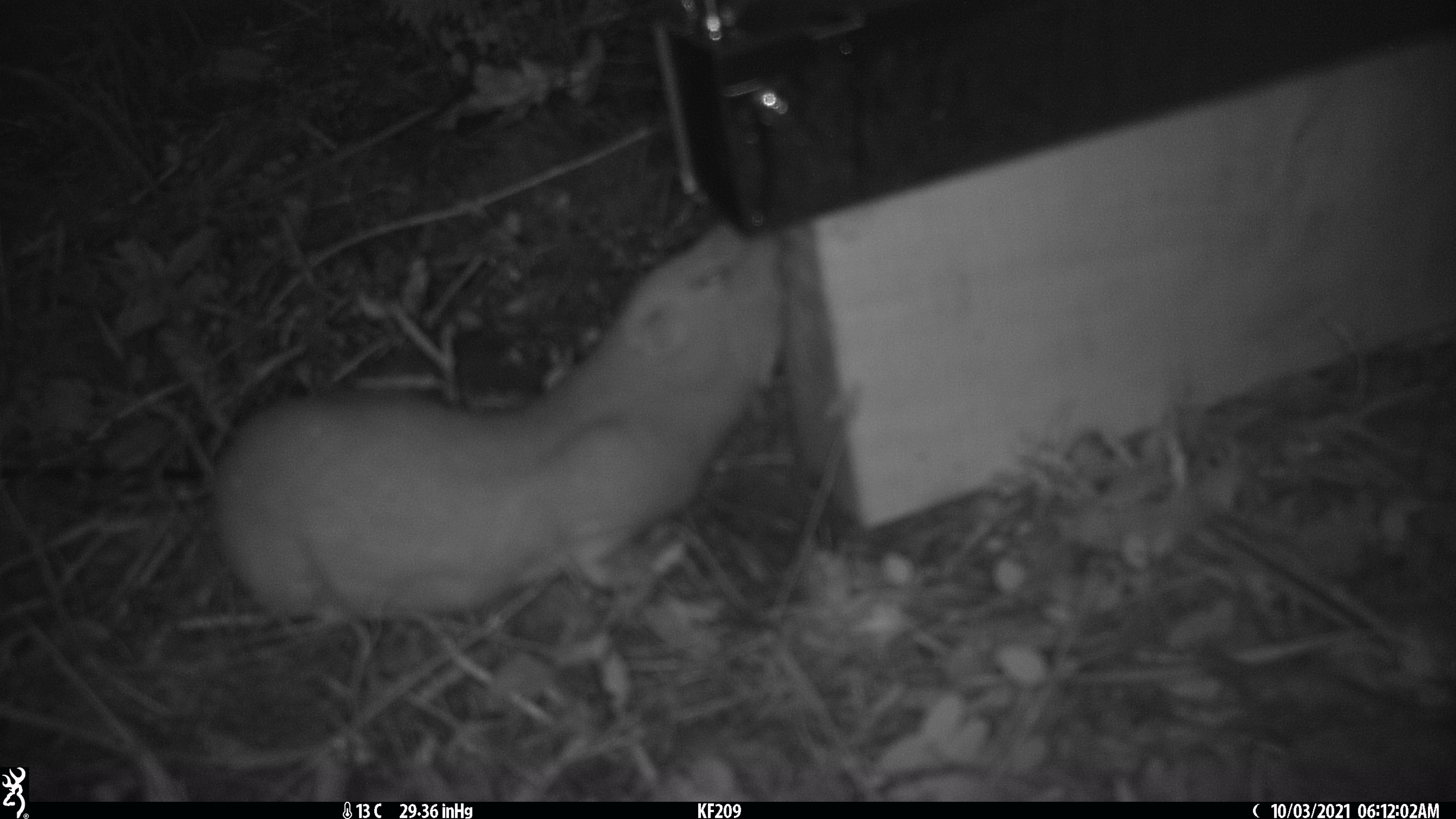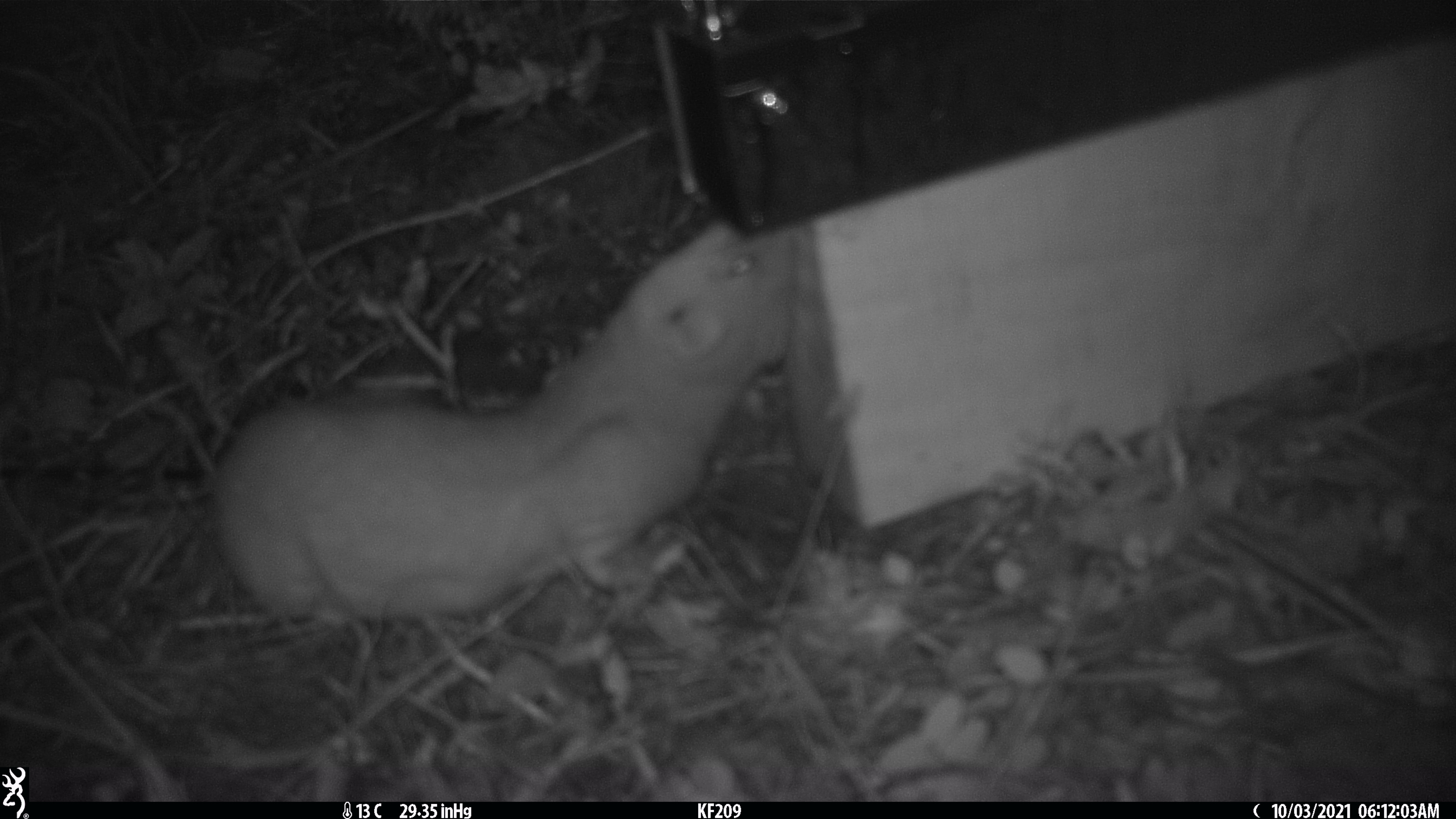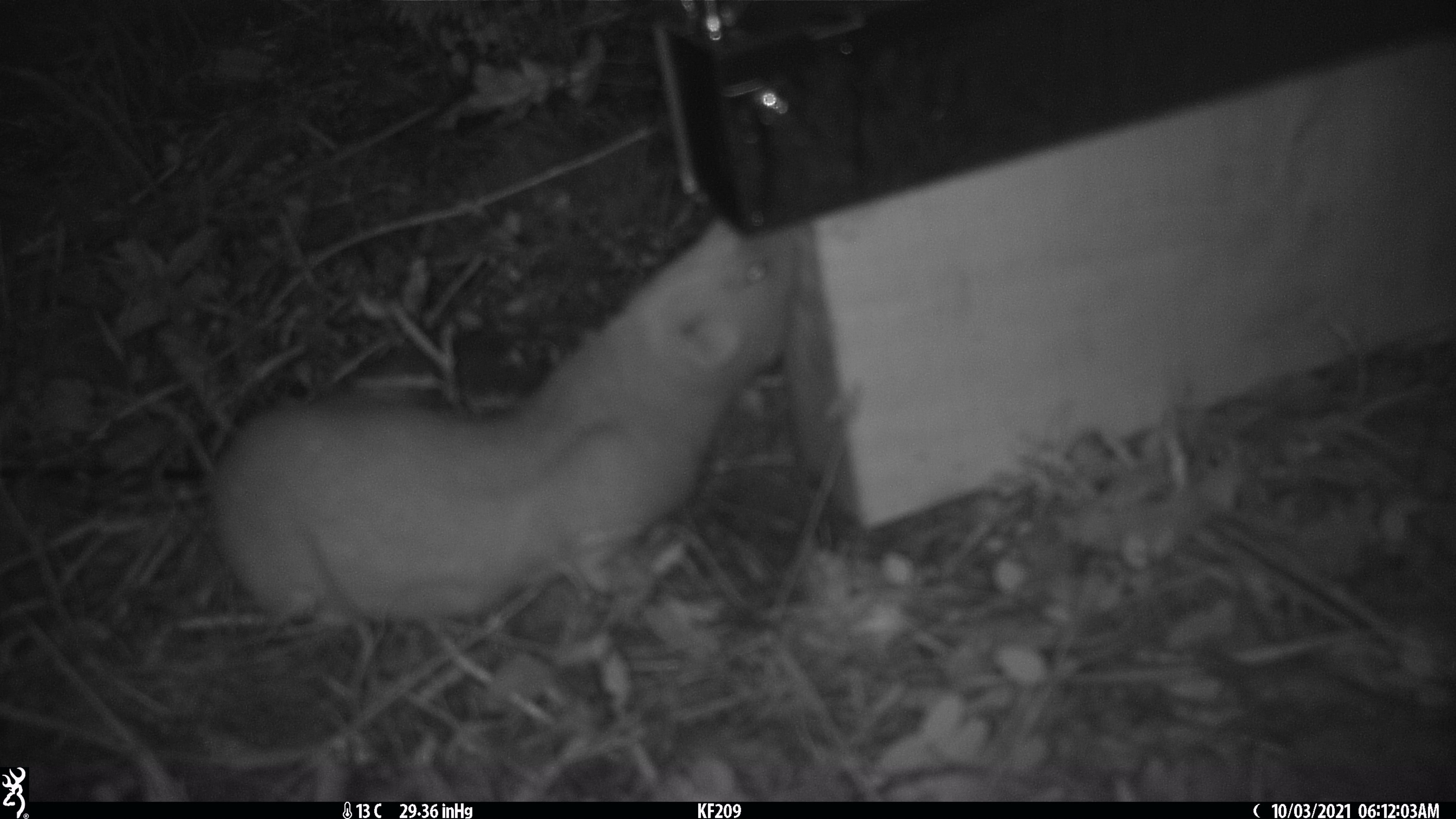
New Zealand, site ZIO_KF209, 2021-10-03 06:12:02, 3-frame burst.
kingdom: Animalia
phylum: Chordata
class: Mammalia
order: Carnivora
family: Mustelidae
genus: Mustela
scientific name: Mustela erminea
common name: stoat